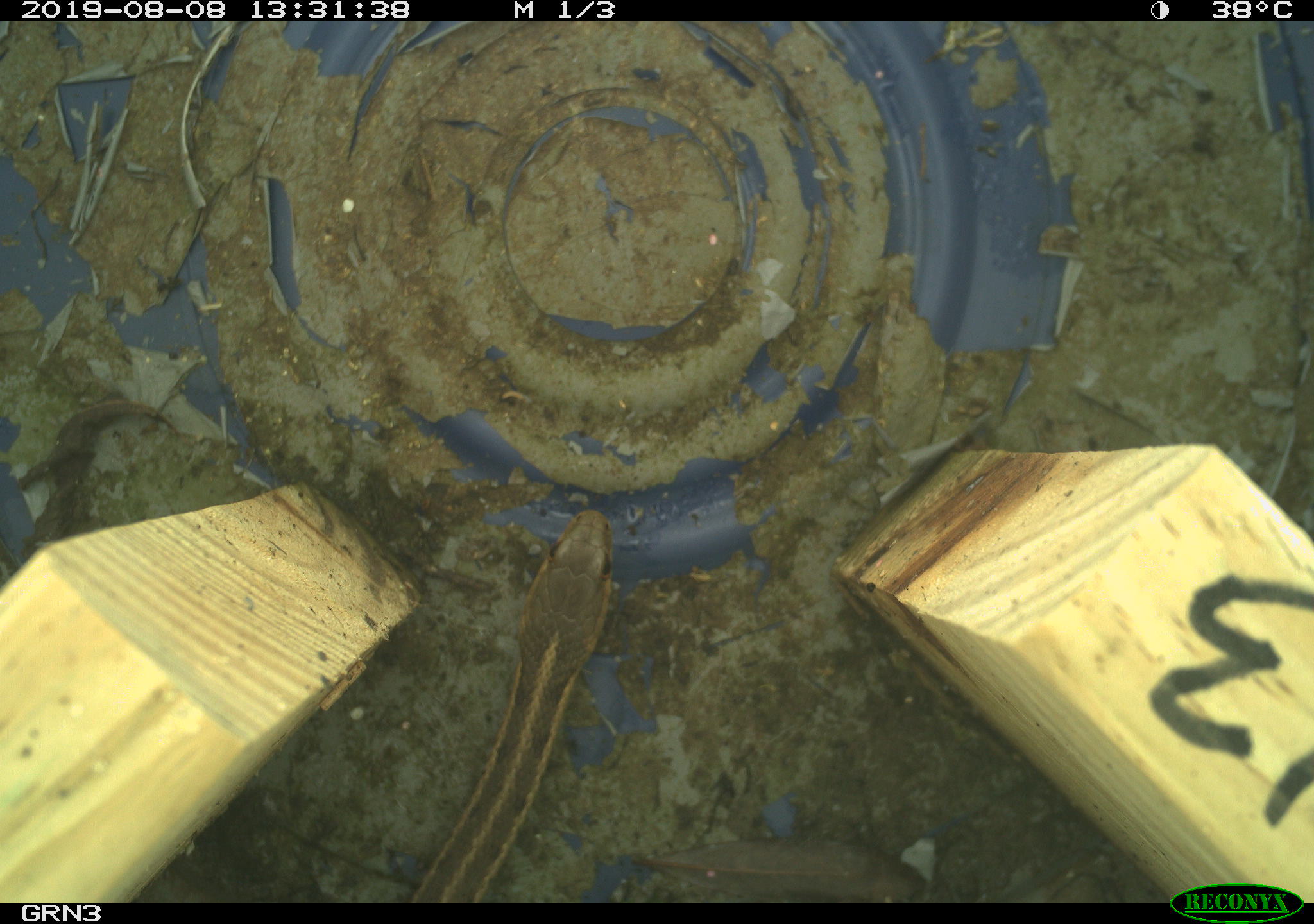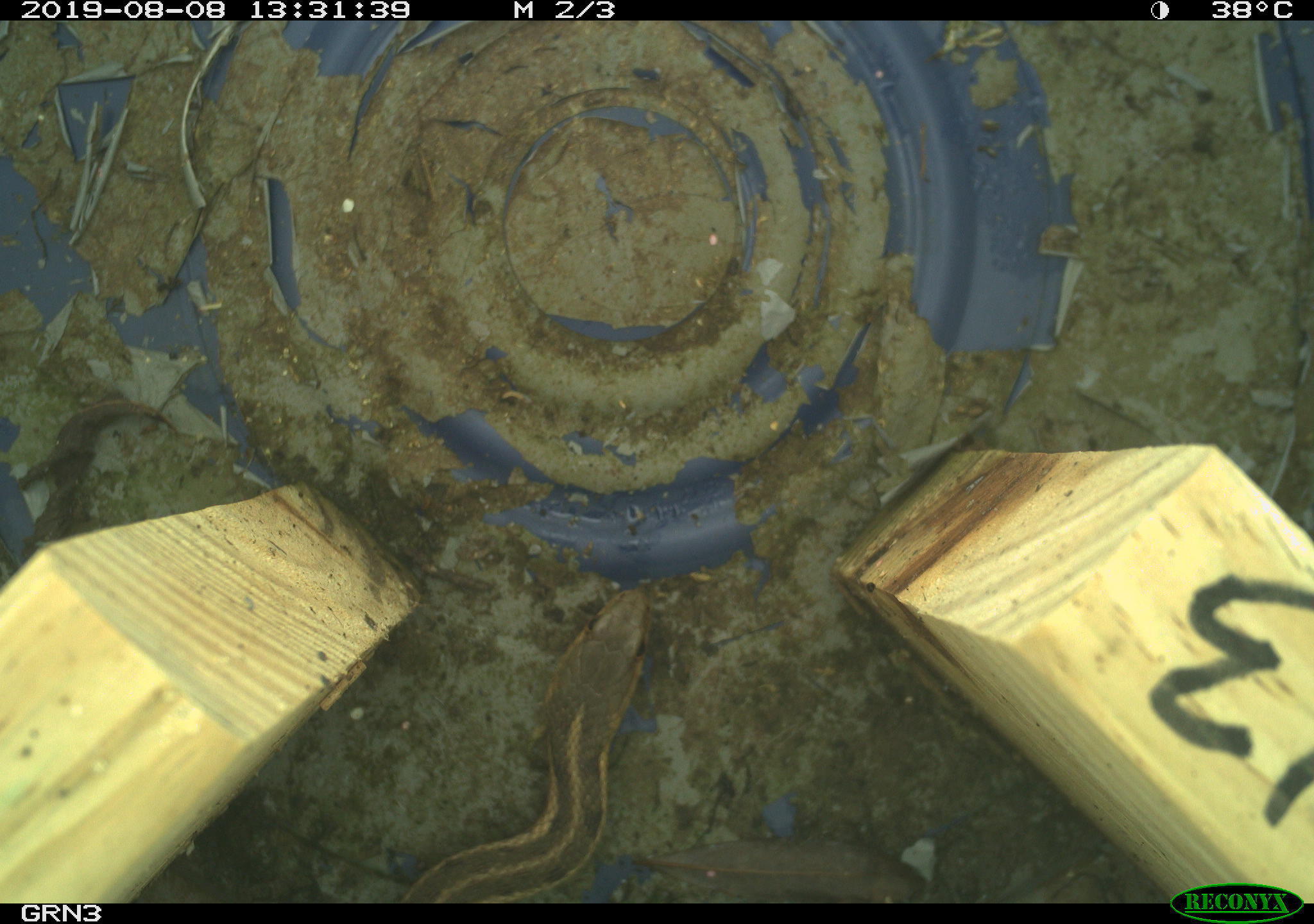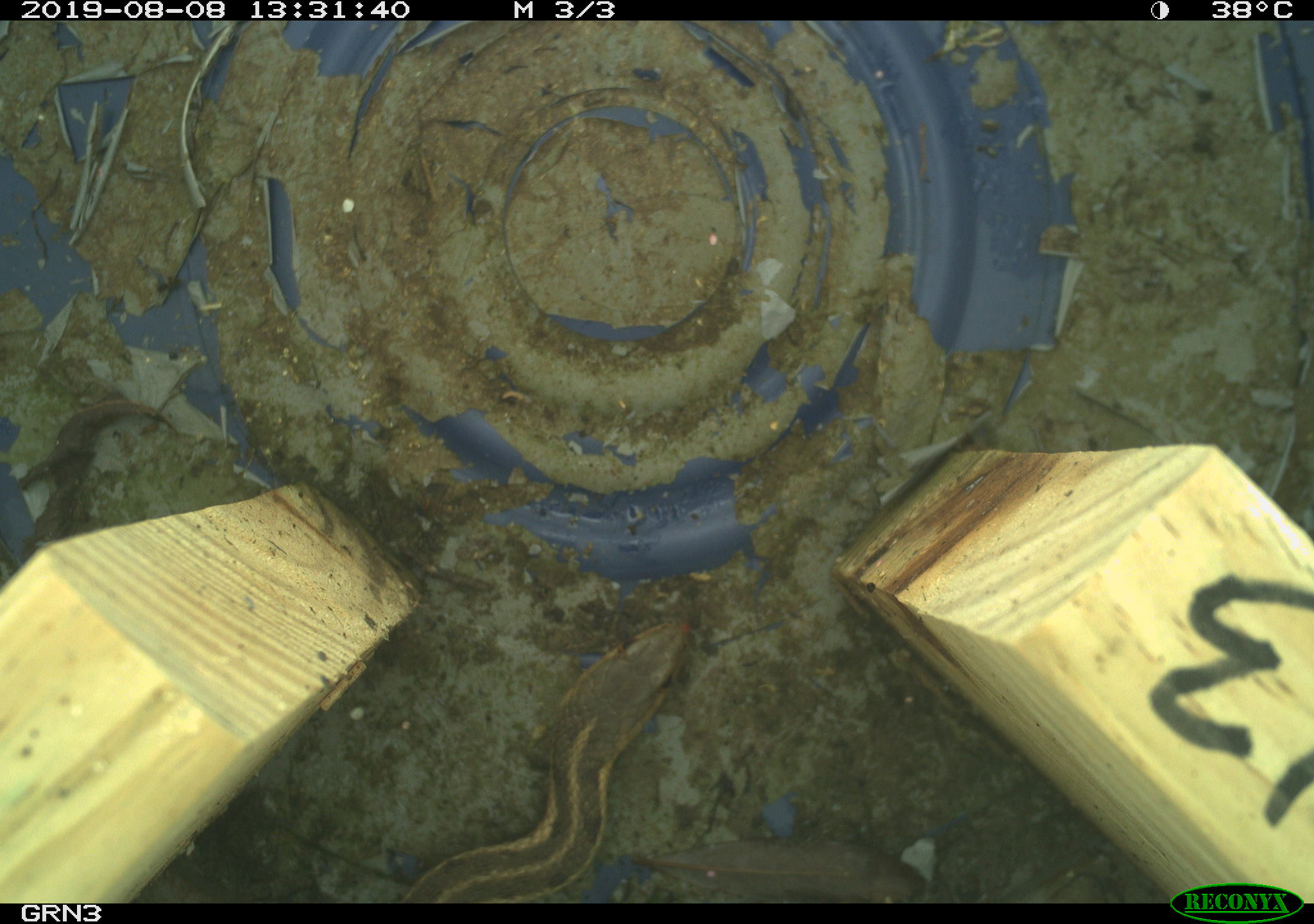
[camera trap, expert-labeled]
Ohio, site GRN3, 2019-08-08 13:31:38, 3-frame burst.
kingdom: Animalia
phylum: Chordata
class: Reptilia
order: Squamata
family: Colubridae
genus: Thamnophis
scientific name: Thamnophis sirtalis sirtalis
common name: eastern gartersnake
Eastern gartersnake (Thamnophis sirtalis sirtalis).